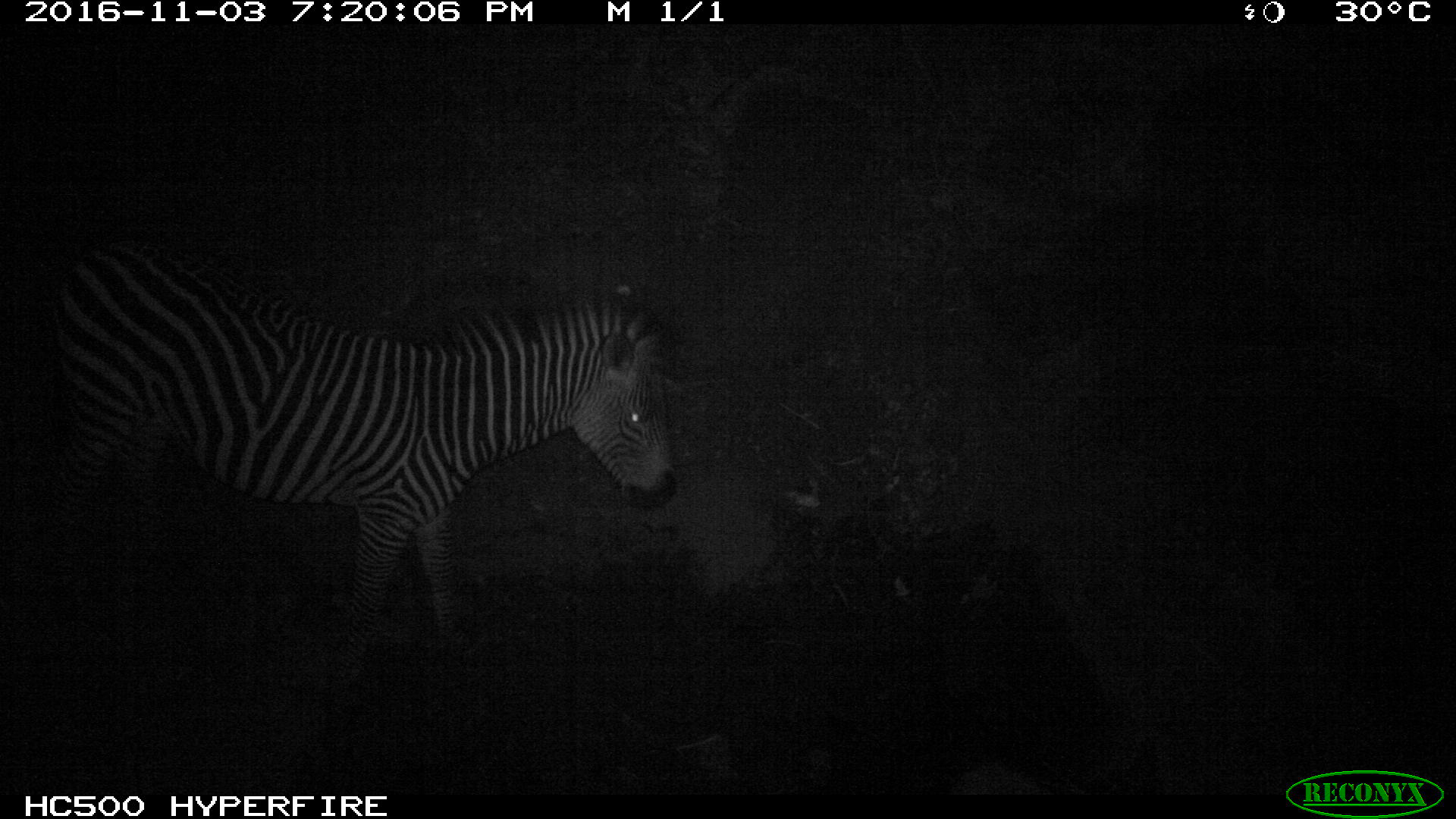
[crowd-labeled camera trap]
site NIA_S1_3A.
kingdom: Animalia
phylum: Chordata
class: Mammalia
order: Perissodactyla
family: Equidae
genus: Equus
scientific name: Equus quagga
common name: plains zebra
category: zebraplains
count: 1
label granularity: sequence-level